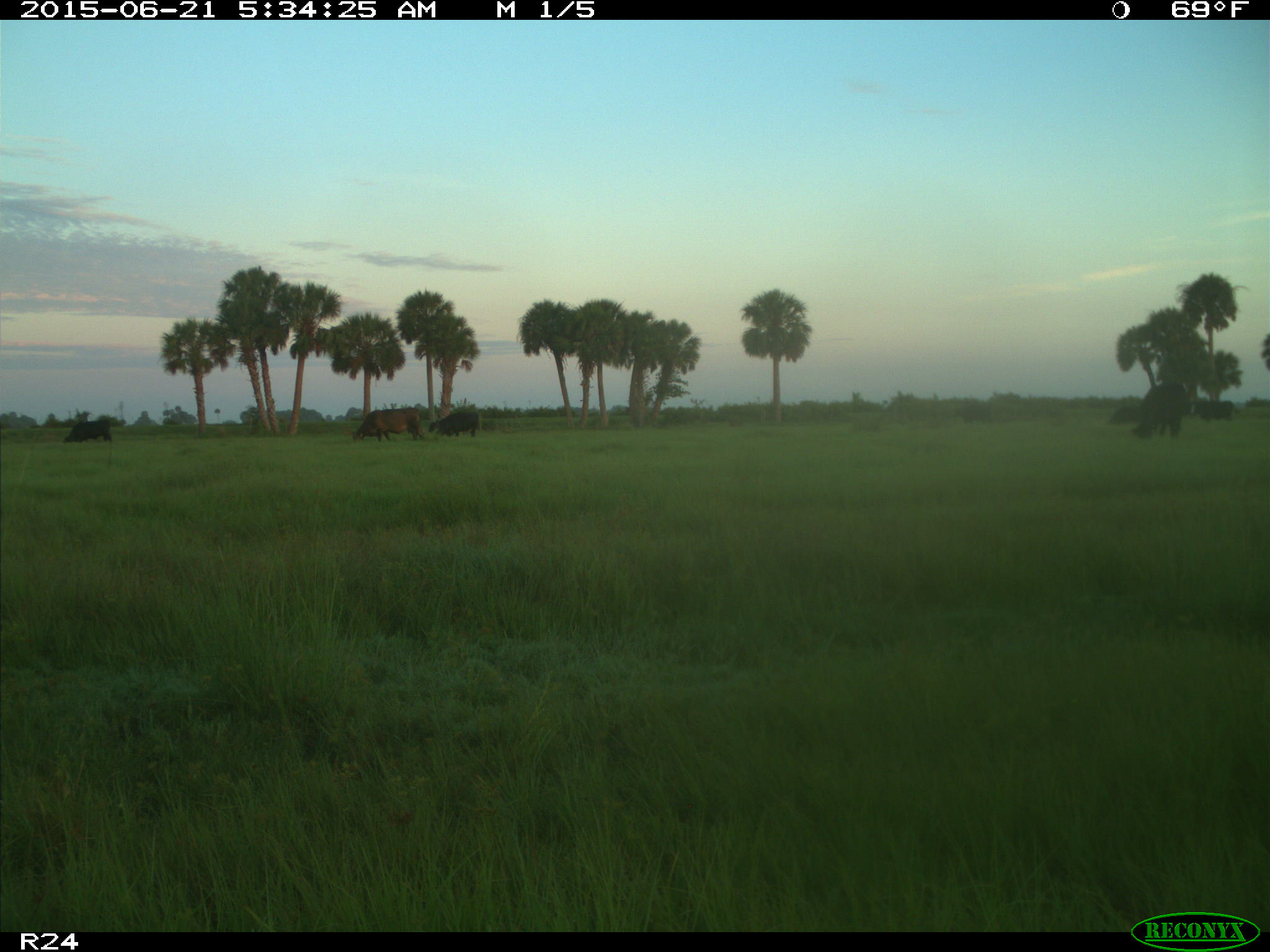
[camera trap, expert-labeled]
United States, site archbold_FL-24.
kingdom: Animalia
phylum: Chordata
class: Mammalia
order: Artiodactyla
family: Bovidae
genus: Bos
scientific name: Bos taurus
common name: domestic cow